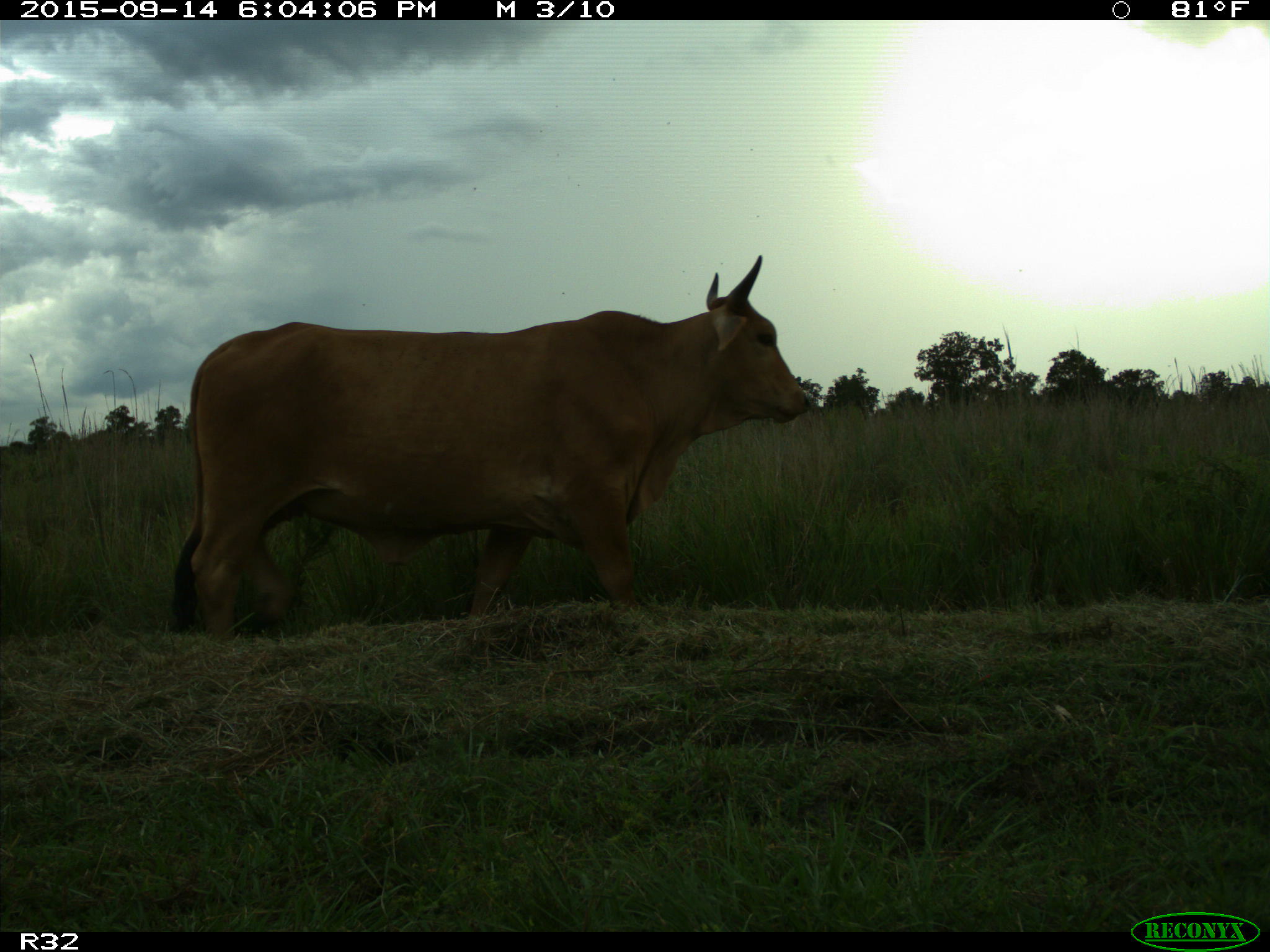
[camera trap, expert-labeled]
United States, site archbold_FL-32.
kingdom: Animalia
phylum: Chordata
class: Mammalia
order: Artiodactyla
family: Bovidae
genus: Bos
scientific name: Bos taurus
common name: domestic cow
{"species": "Bos taurus (domestic cow)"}